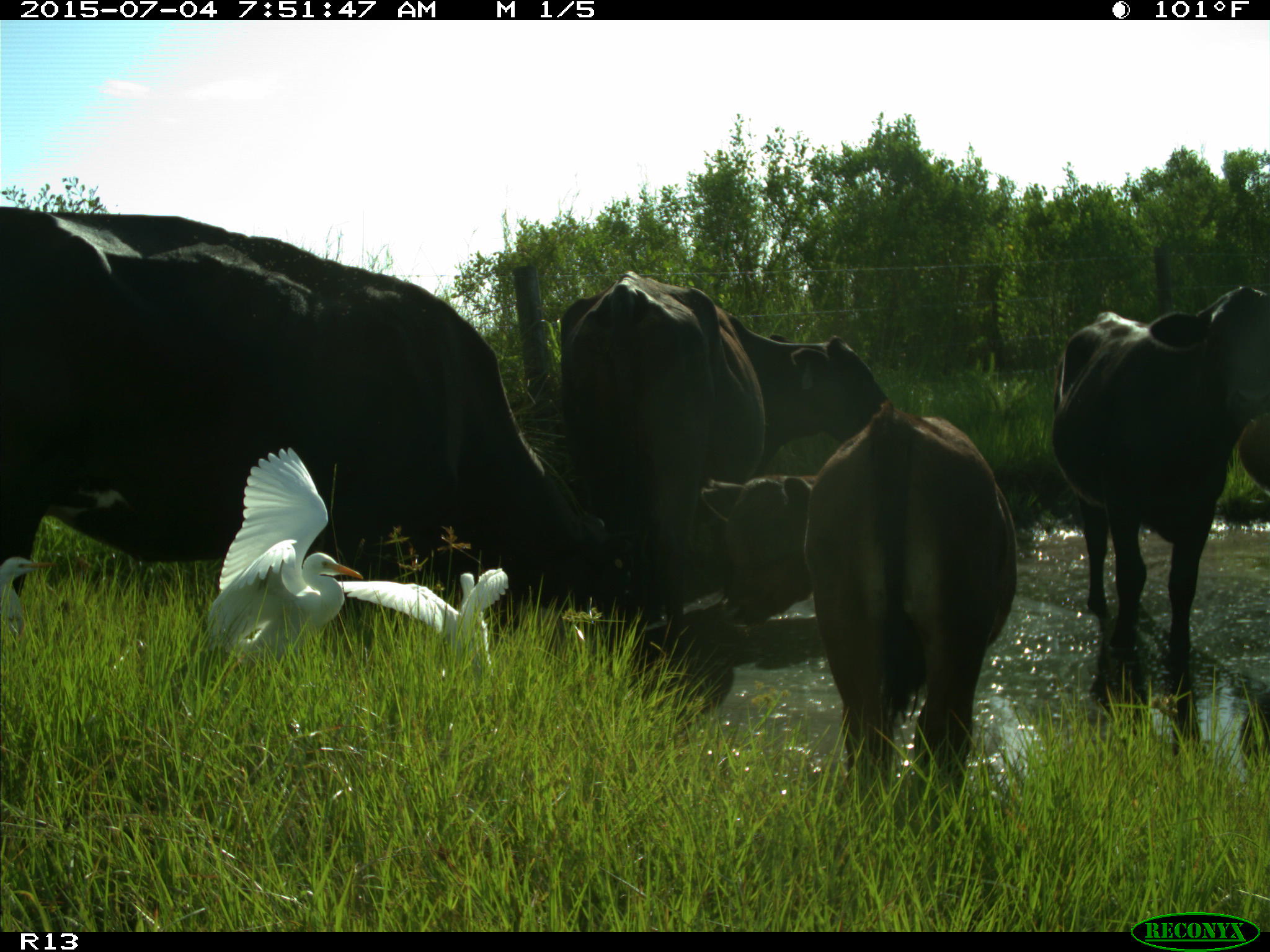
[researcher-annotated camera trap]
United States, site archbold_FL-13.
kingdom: Animalia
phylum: Chordata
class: Mammalia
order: Artiodactyla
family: Bovidae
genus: Bos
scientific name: Bos taurus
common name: domestic cow